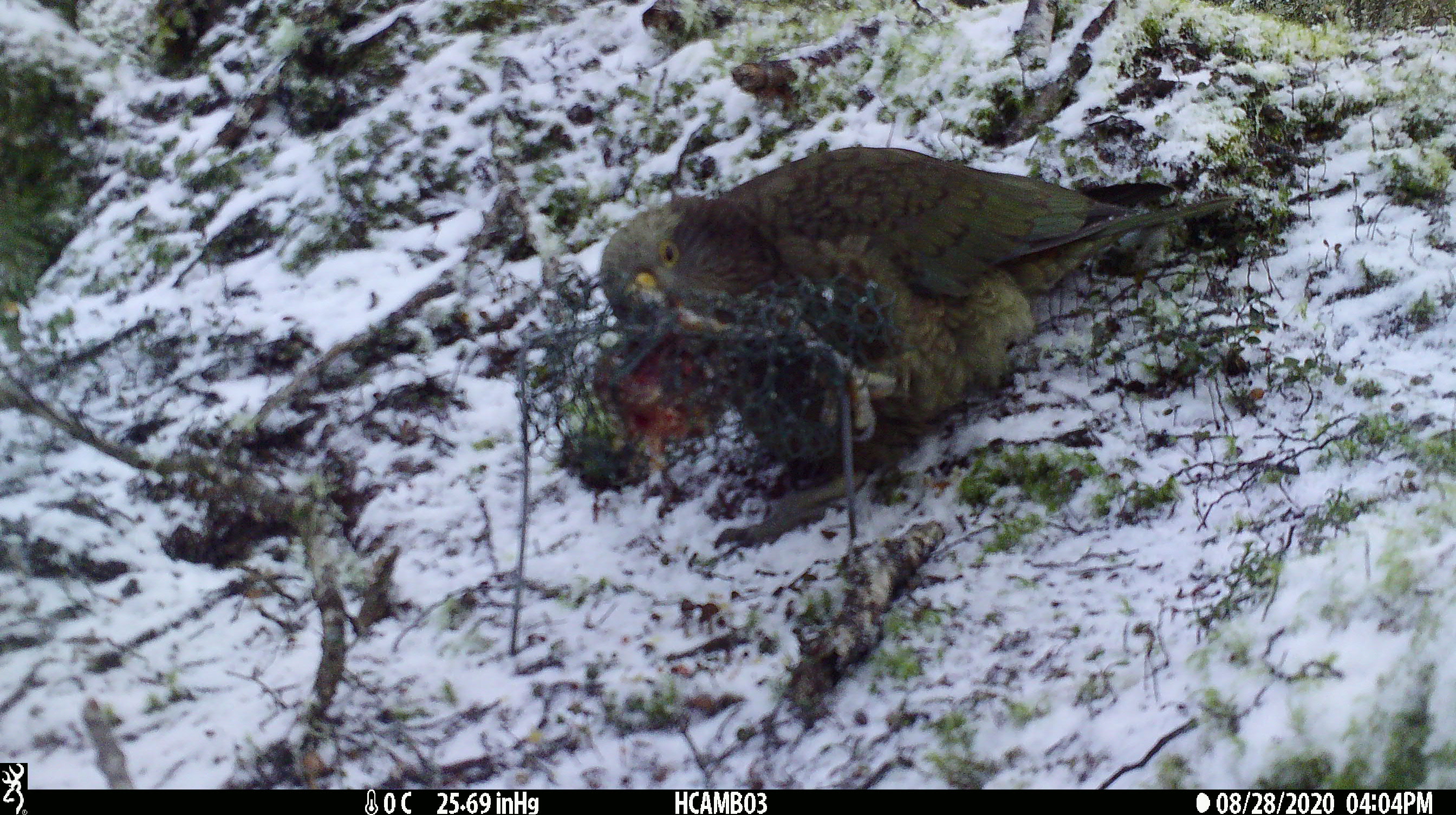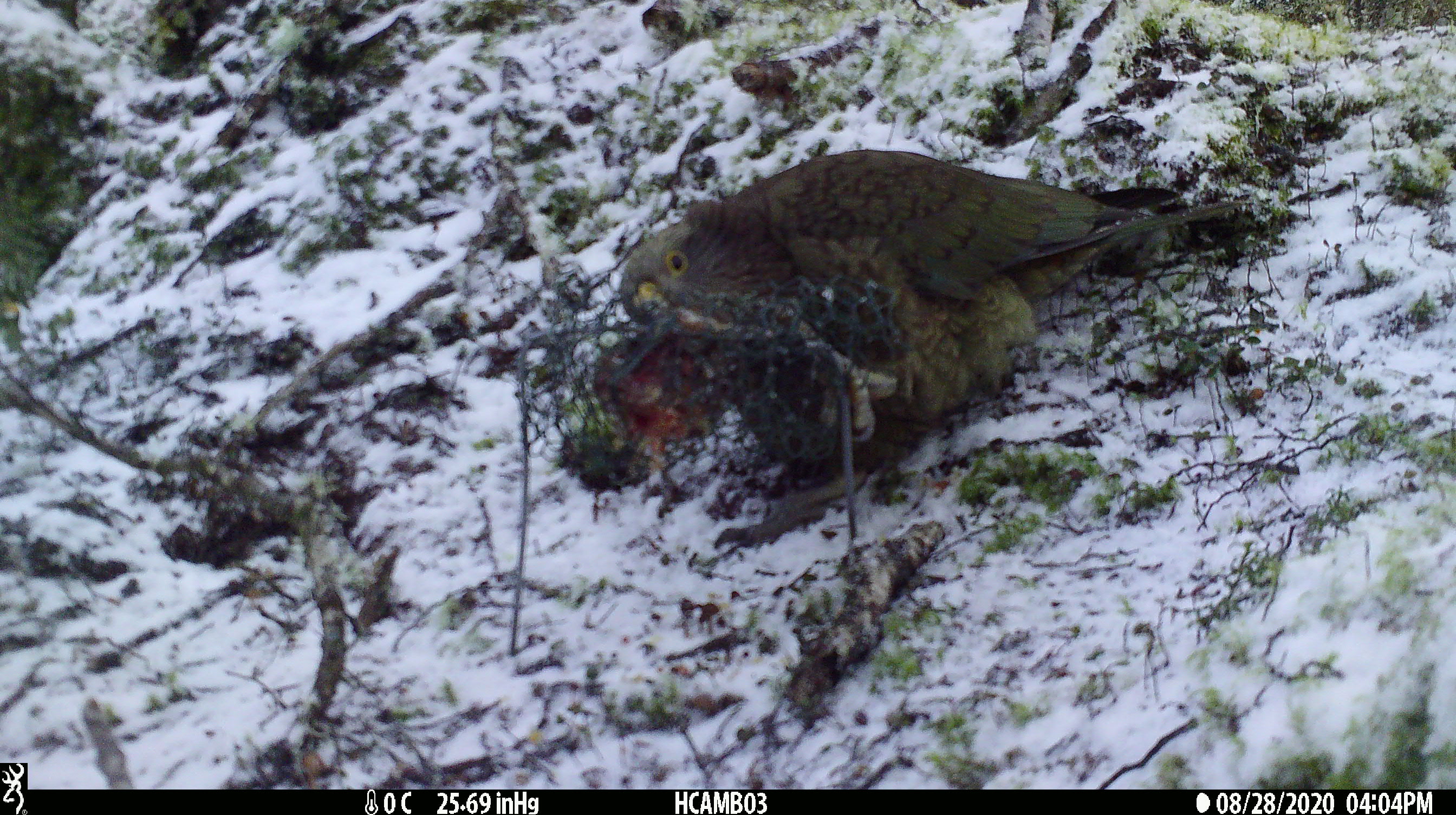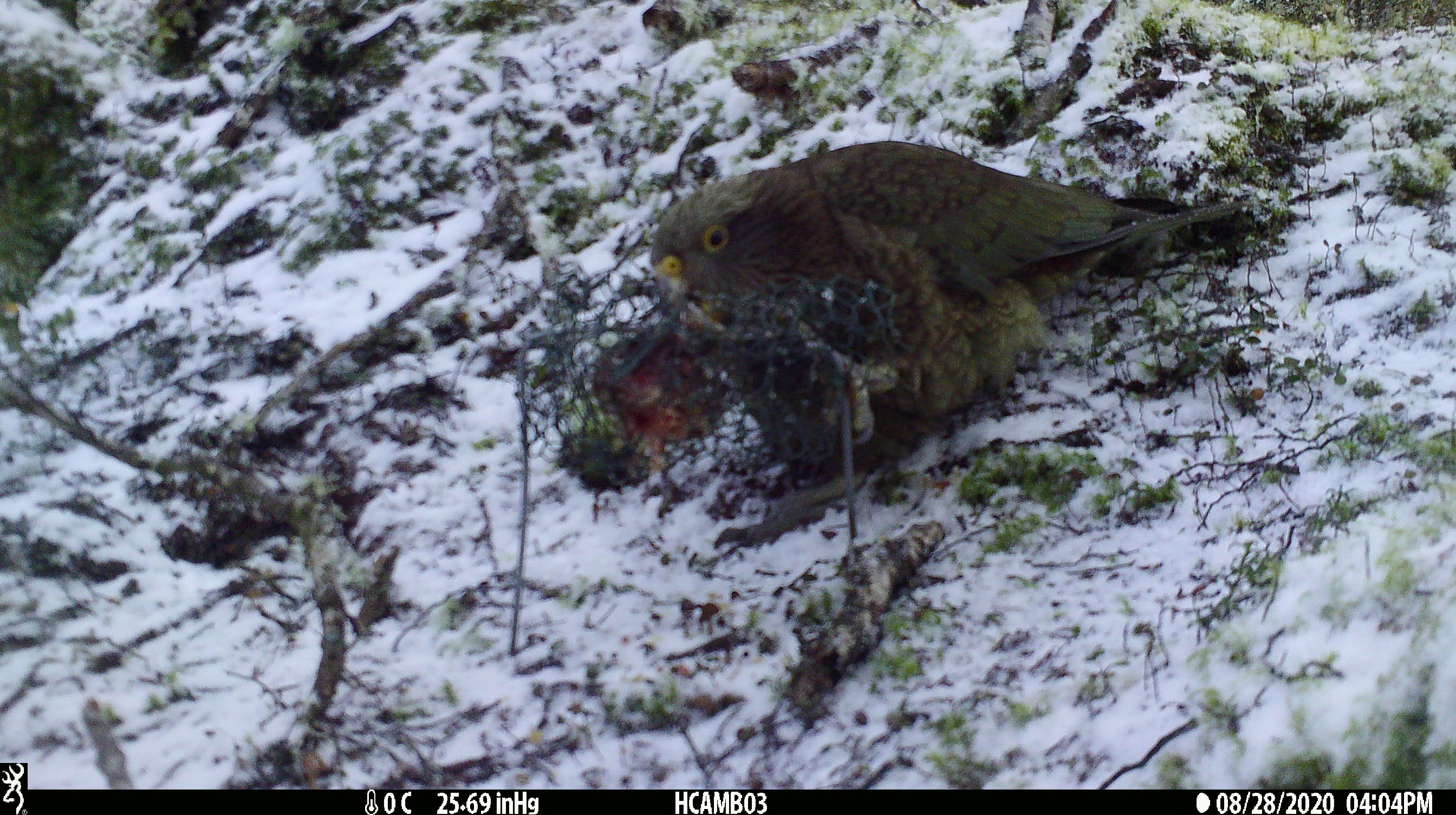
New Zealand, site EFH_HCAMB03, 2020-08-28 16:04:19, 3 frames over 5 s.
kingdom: Animalia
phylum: Chordata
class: Aves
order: Psittaciformes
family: Strigopidae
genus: Nestor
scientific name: Nestor notabilis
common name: kea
Kea (Nestor notabilis).